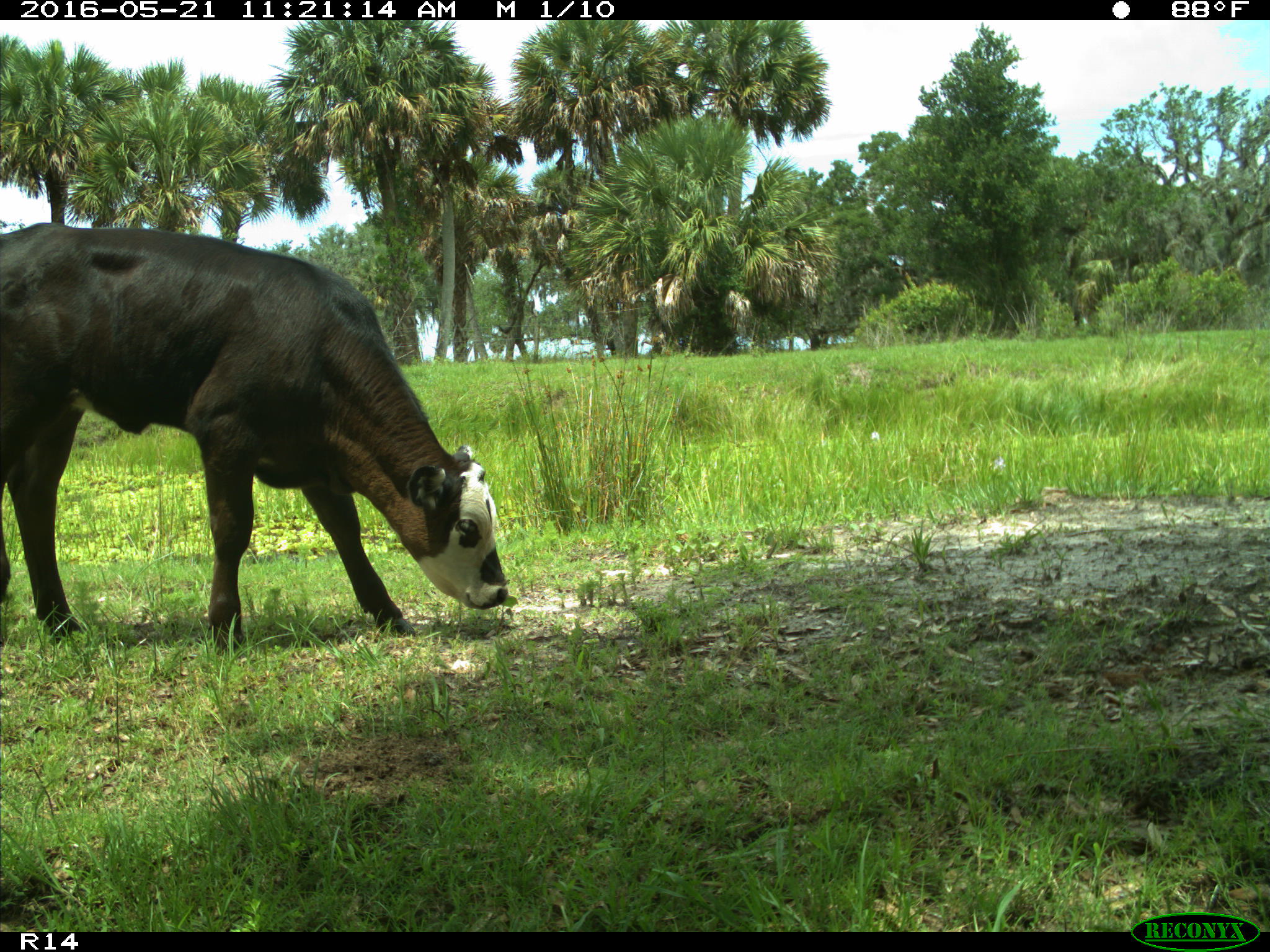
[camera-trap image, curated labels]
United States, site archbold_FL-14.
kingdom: Animalia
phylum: Chordata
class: Mammalia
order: Artiodactyla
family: Bovidae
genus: Bos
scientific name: Bos taurus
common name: domestic cow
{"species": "Bos taurus (domestic cow)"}